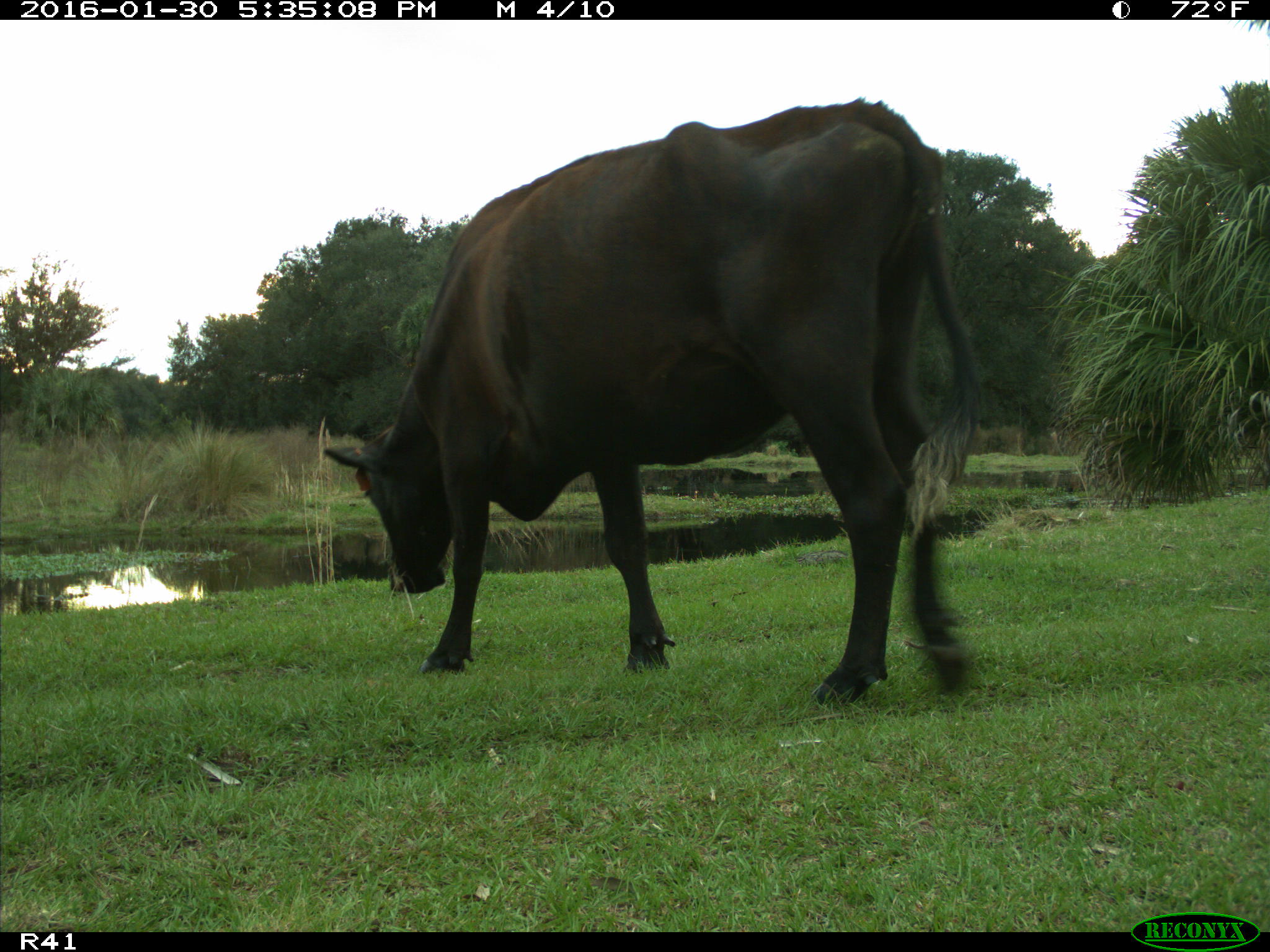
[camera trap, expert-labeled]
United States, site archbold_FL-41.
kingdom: Animalia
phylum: Chordata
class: Mammalia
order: Artiodactyla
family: Bovidae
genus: Bos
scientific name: Bos taurus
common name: domestic cow